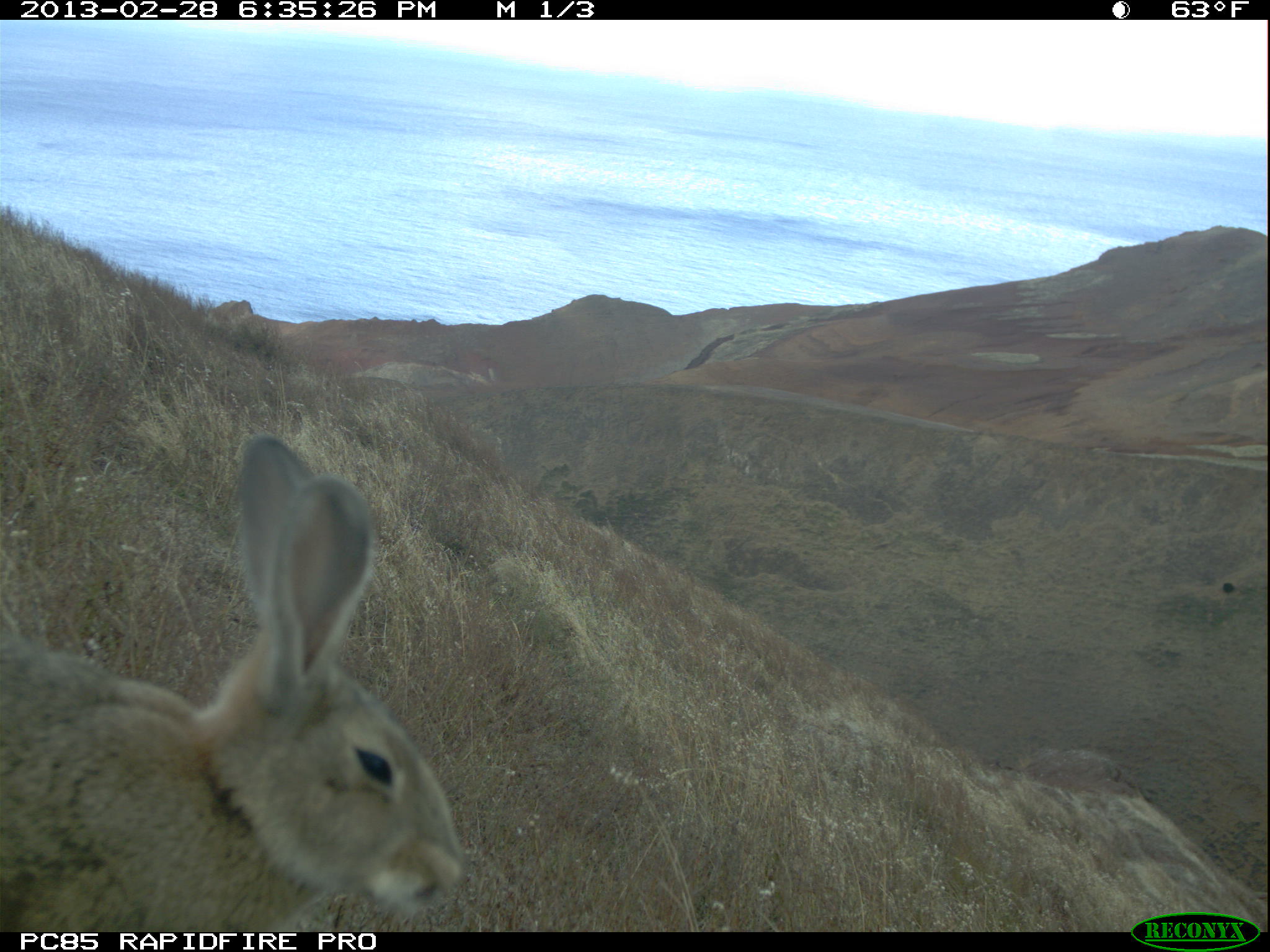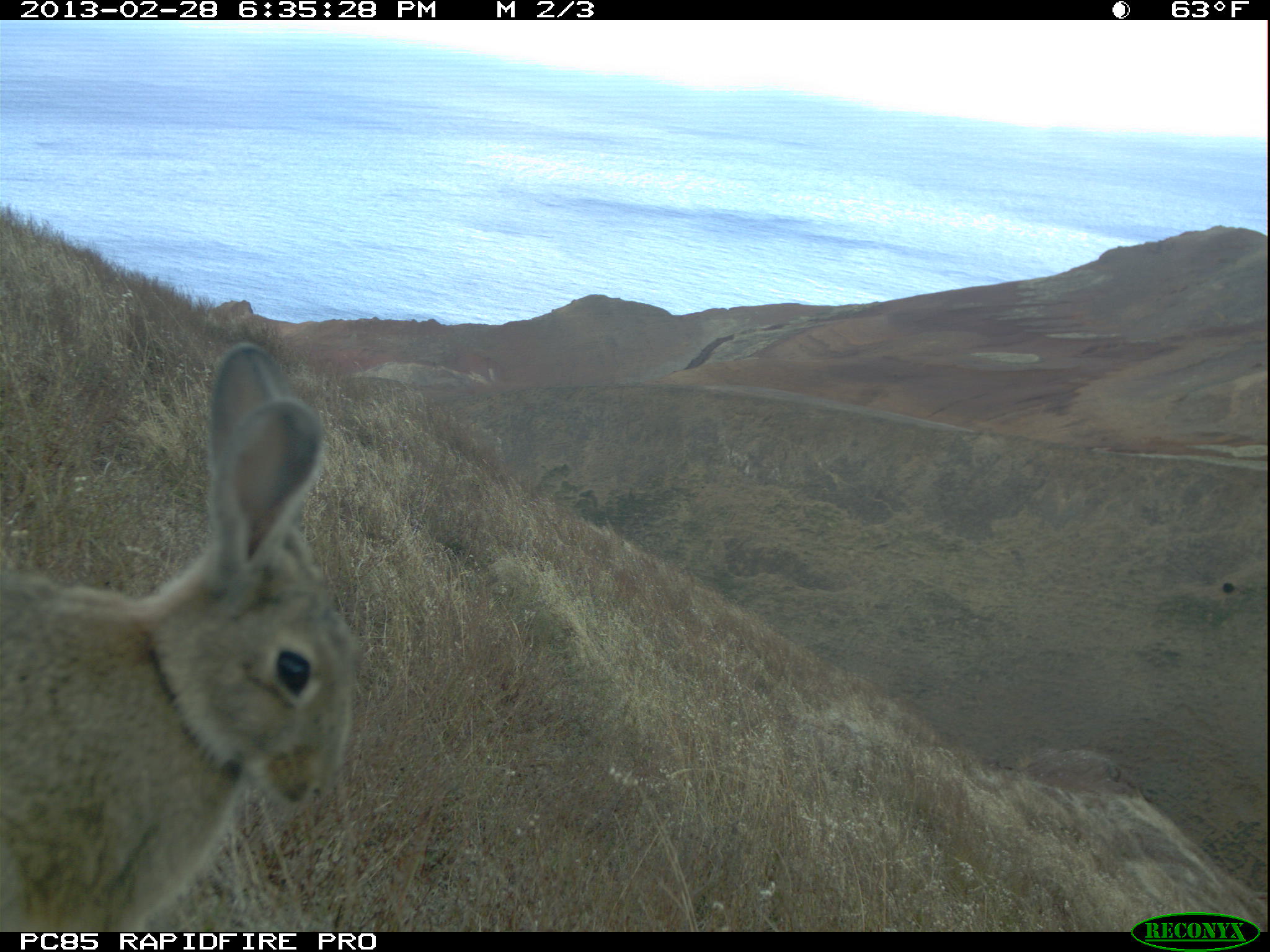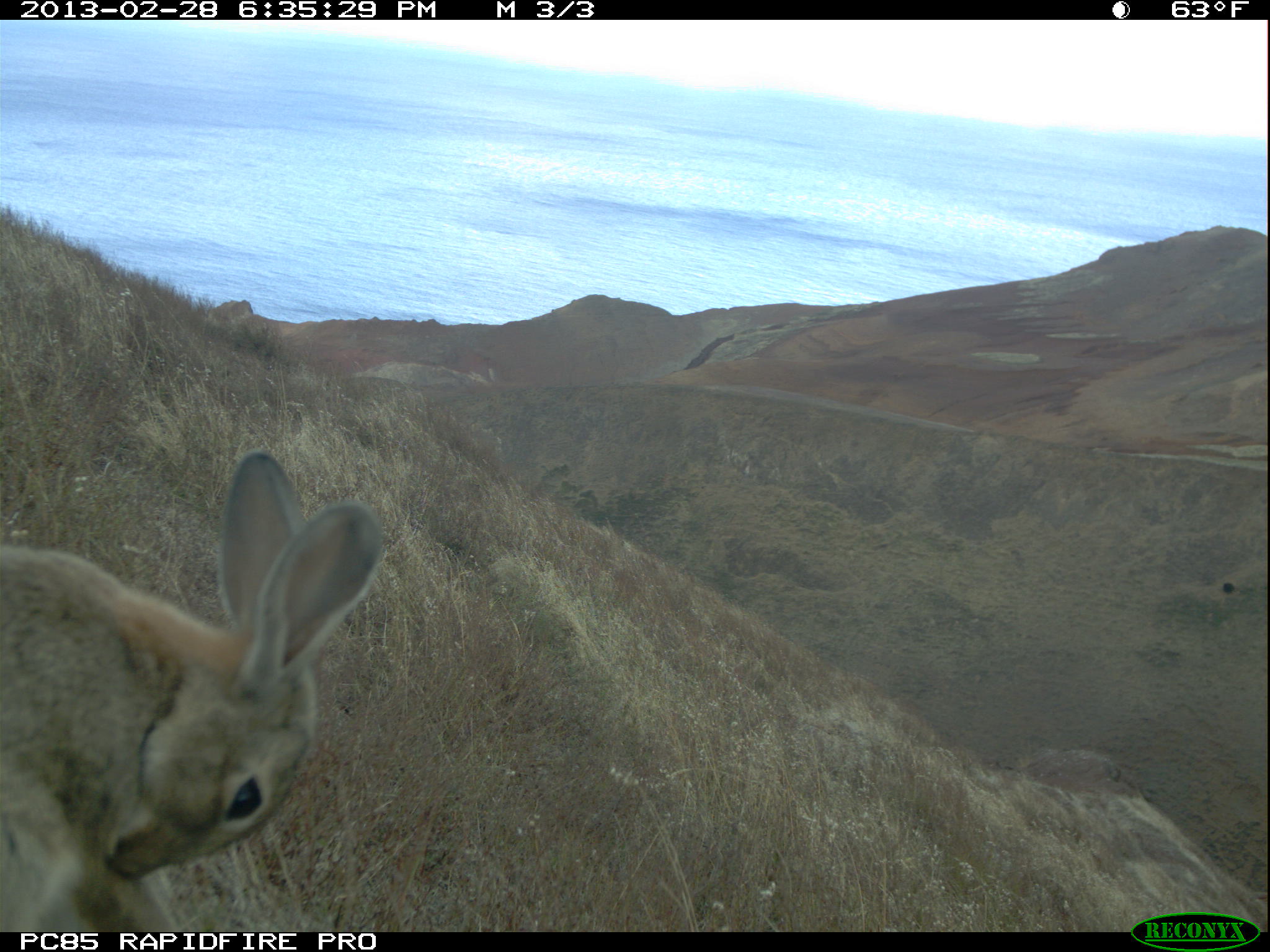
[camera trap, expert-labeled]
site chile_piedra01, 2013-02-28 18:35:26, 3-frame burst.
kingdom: Animalia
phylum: Chordata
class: Mammalia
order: Lagomorpha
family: Leporidae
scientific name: Leporidae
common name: rabbits and hares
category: rabbit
Rabbit (rabbits and hares) (Leporidae).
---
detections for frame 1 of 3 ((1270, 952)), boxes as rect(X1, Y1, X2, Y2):
rabbit: rect(0, 438, 466, 934)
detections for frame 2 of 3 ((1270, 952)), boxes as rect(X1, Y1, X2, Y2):
rabbit: rect(0, 209, 365, 930)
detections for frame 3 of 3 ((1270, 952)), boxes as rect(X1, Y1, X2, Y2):
rabbit: rect(1, 453, 384, 932)